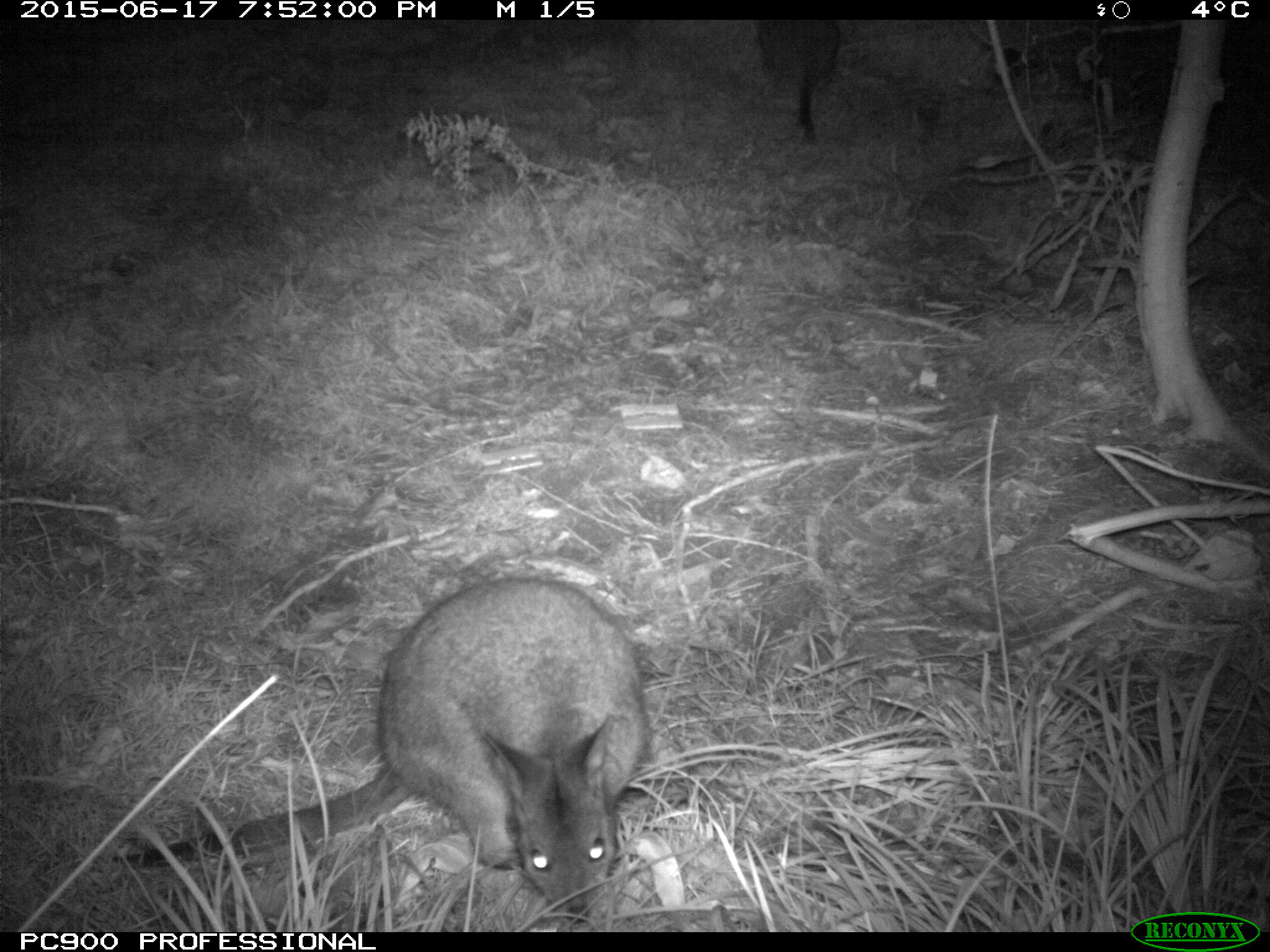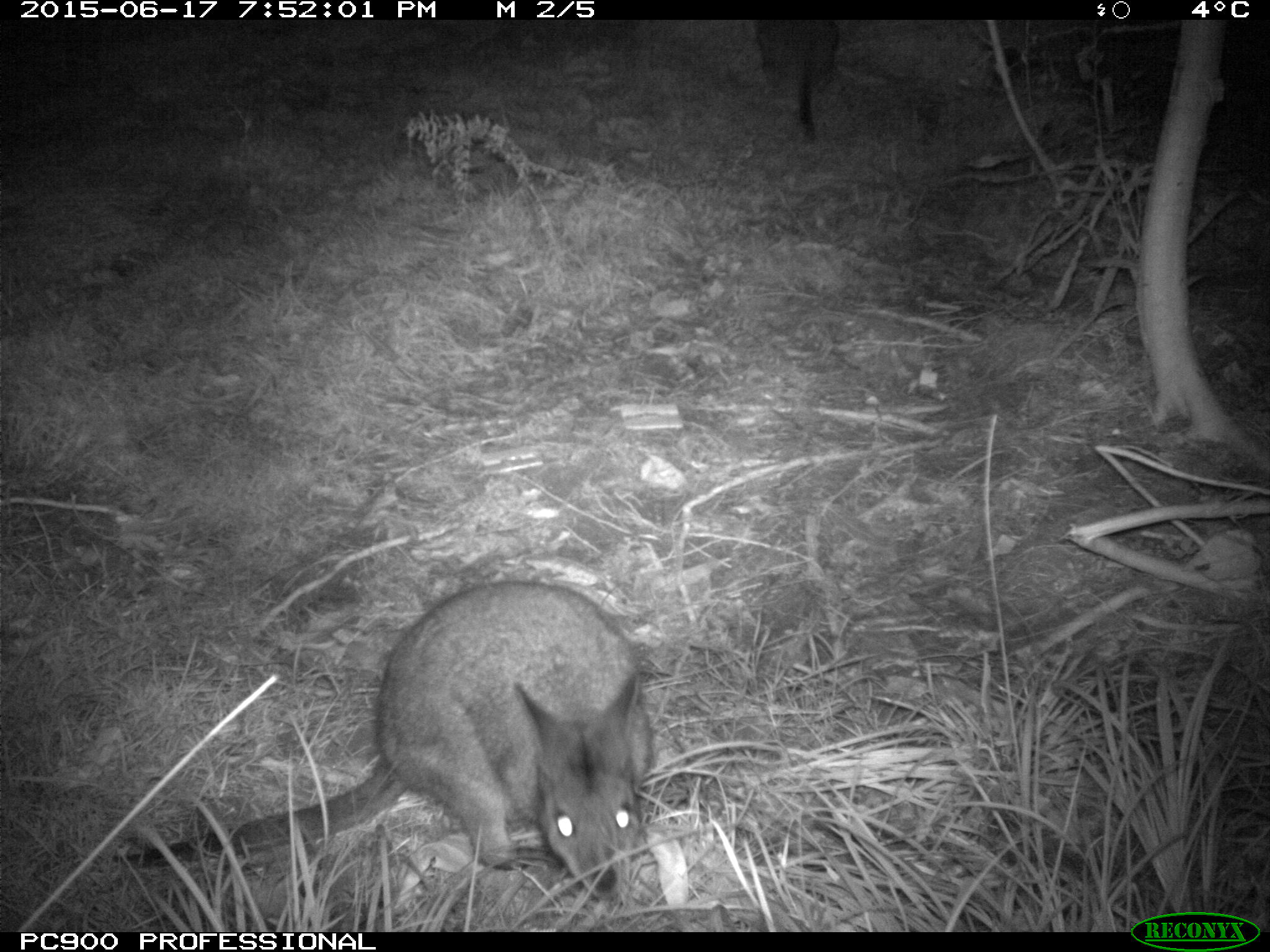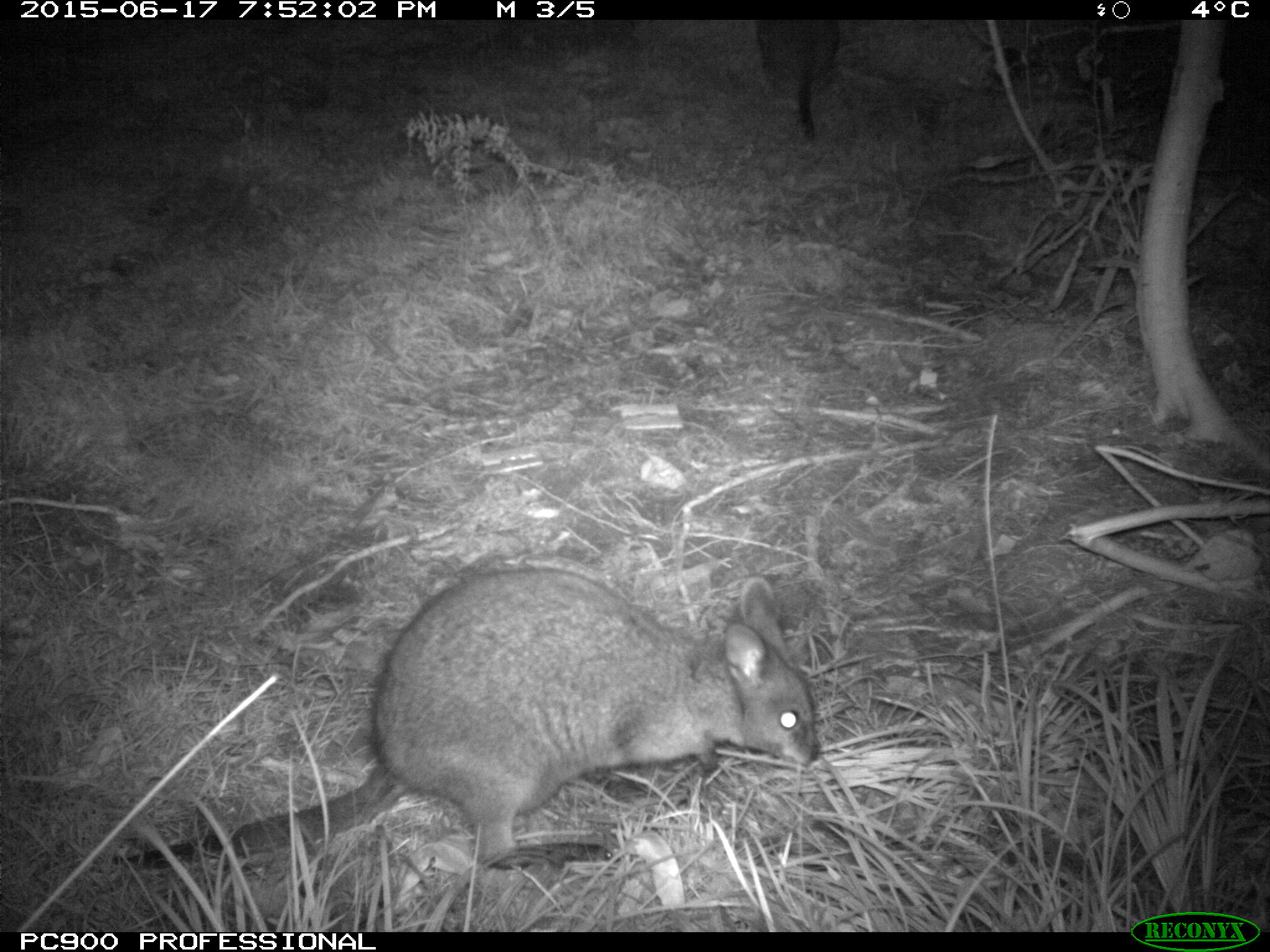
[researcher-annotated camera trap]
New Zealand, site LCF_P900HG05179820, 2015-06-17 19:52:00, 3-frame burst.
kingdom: Animalia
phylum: Chordata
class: Mammalia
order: Diprotodontia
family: Macropodidae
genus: Notamacropus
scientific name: Notamacropus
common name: wallaby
Wallaby (Notamacropus).